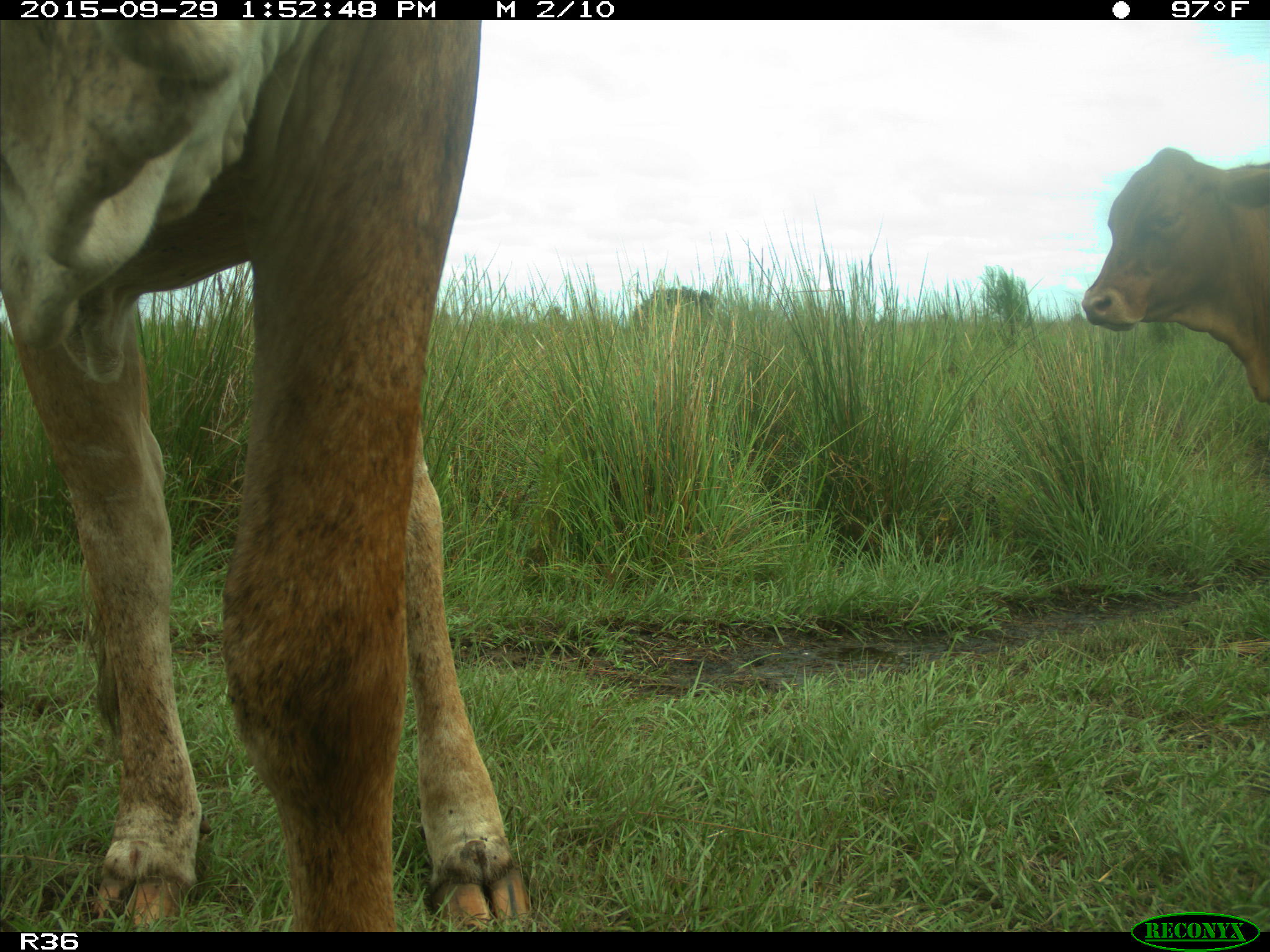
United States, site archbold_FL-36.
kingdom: Animalia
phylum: Chordata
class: Mammalia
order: Artiodactyla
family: Bovidae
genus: Bos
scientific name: Bos taurus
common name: domestic cow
Bos taurus (domestic cow).